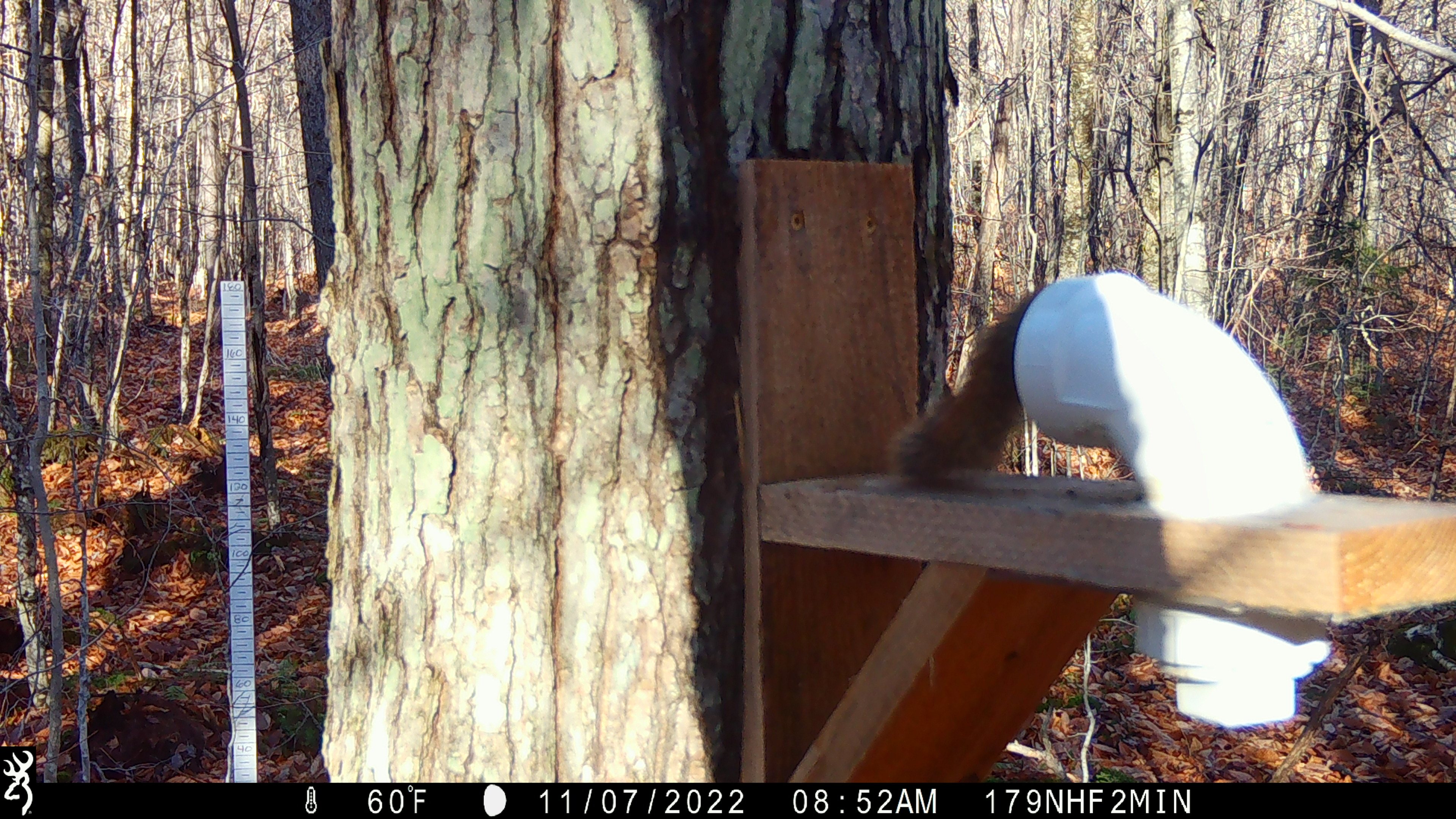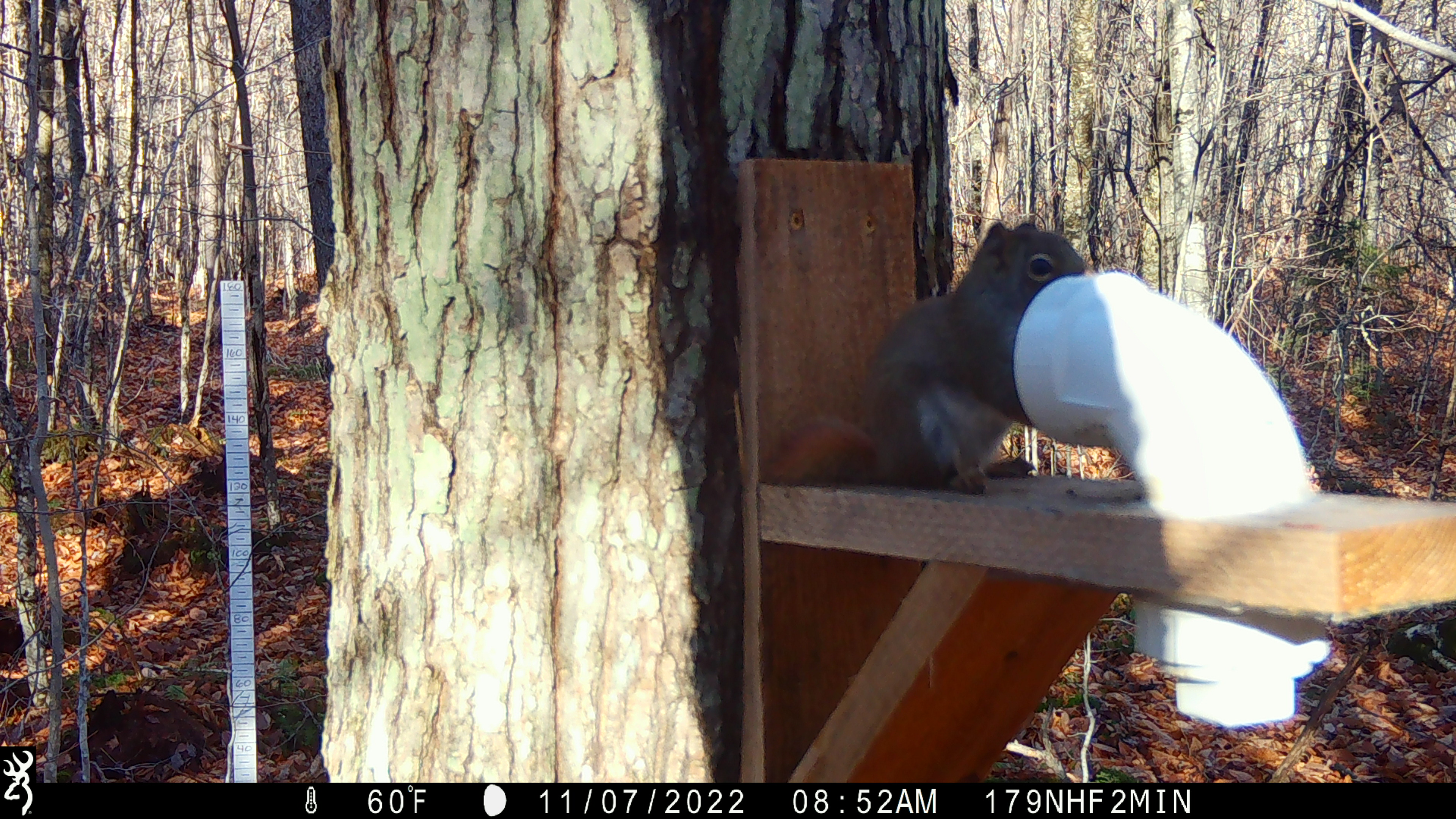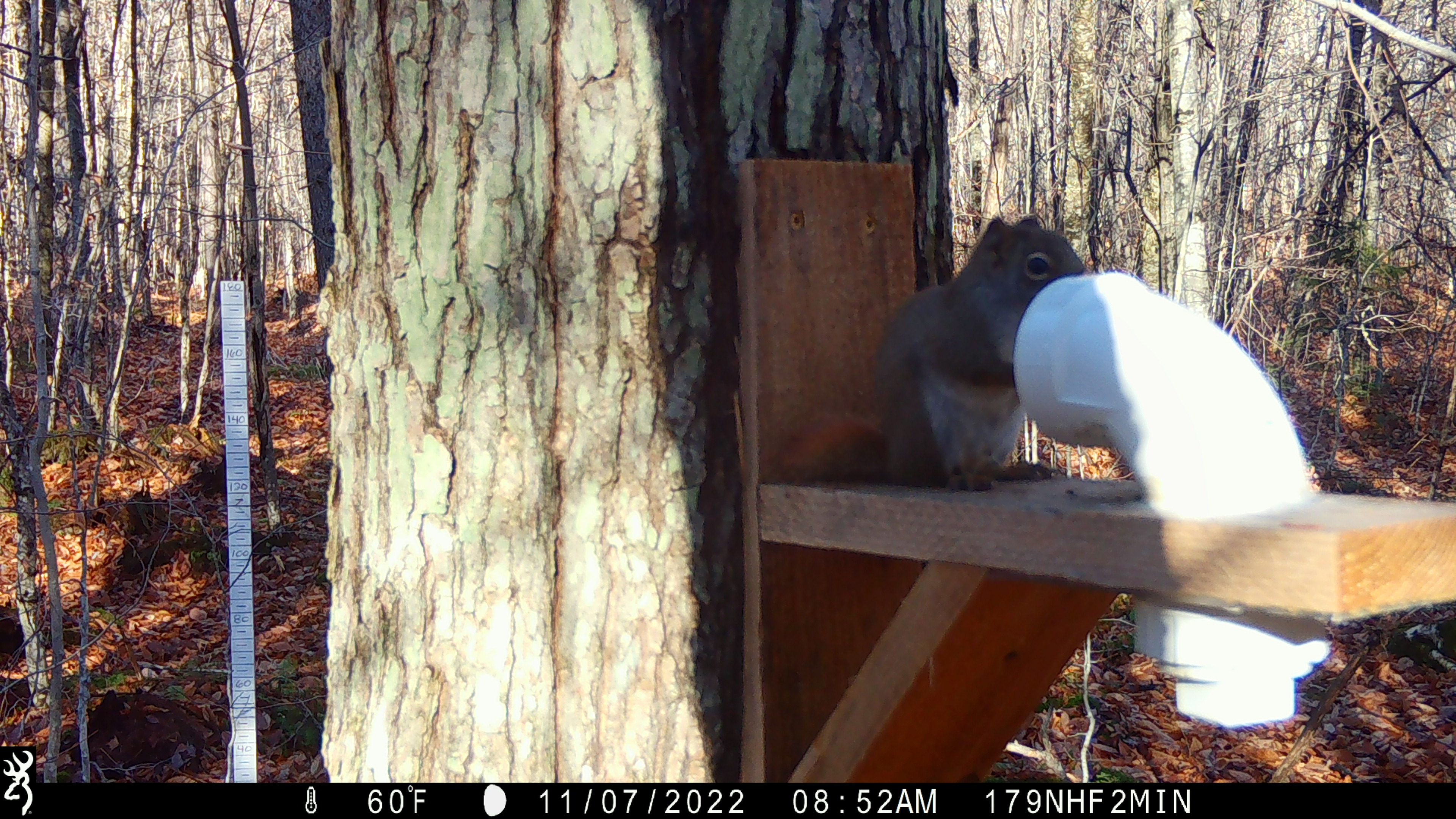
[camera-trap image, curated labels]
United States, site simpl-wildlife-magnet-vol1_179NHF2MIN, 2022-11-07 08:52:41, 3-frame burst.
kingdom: Animalia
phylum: Chordata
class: Mammalia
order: Rodentia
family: Sciuridae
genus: Tamiasciurus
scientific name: Tamiasciurus hudsonicus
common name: red squirrel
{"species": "red squirrel (Tamiasciurus hudsonicus)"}